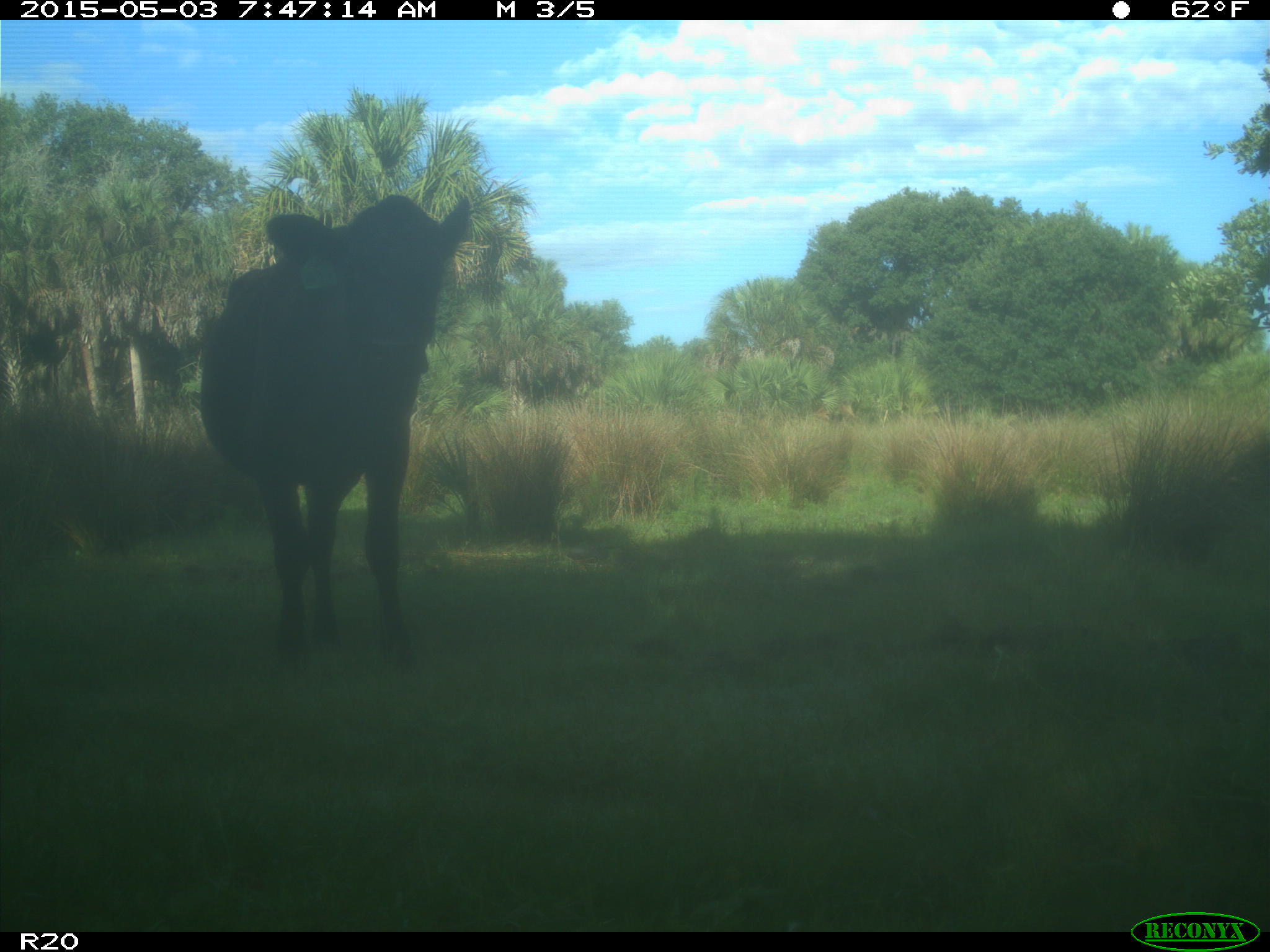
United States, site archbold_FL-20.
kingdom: Animalia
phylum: Chordata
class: Mammalia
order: Artiodactyla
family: Bovidae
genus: Bos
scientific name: Bos taurus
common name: domestic cow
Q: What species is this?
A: Bos taurus (domestic cow).